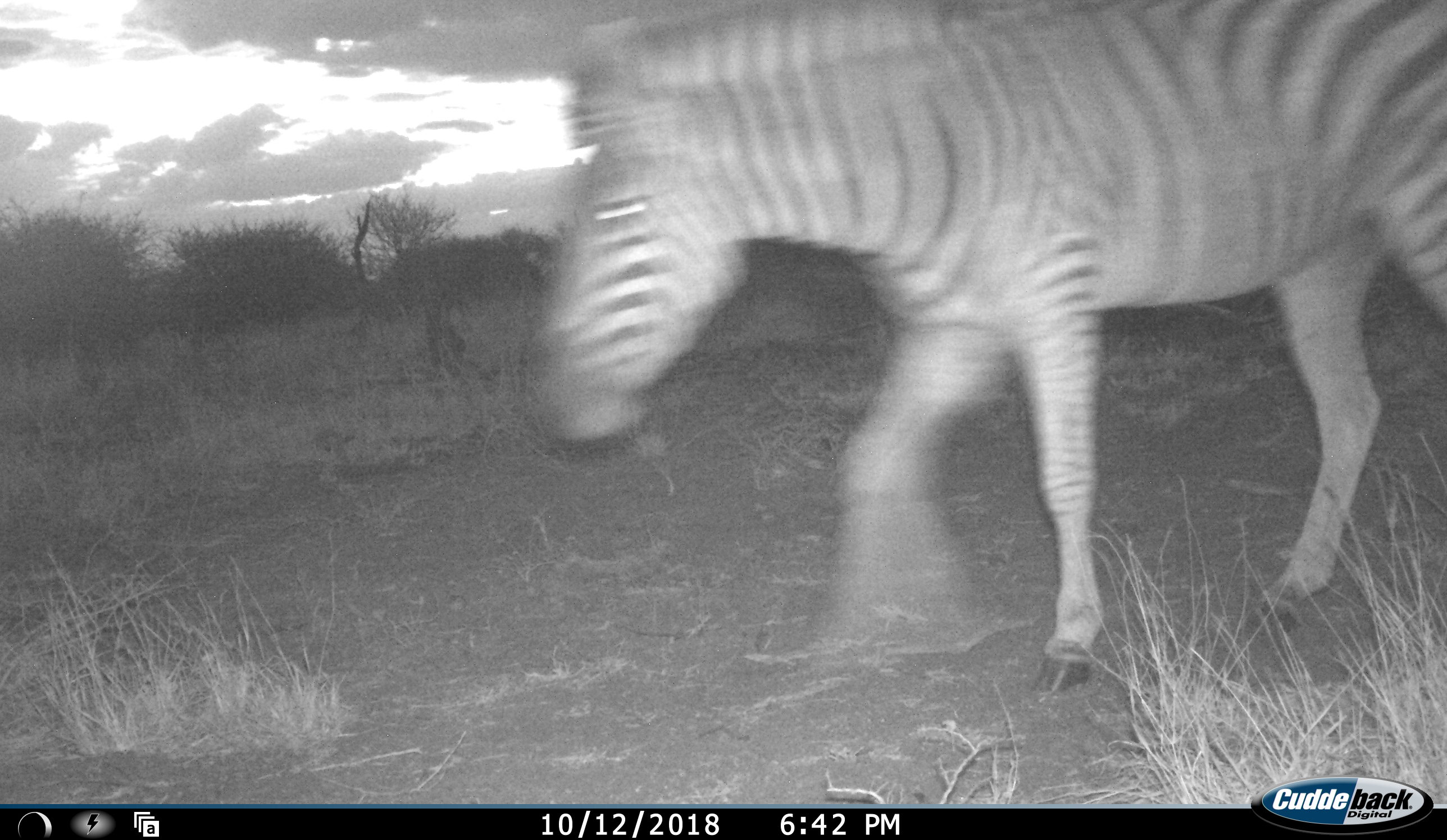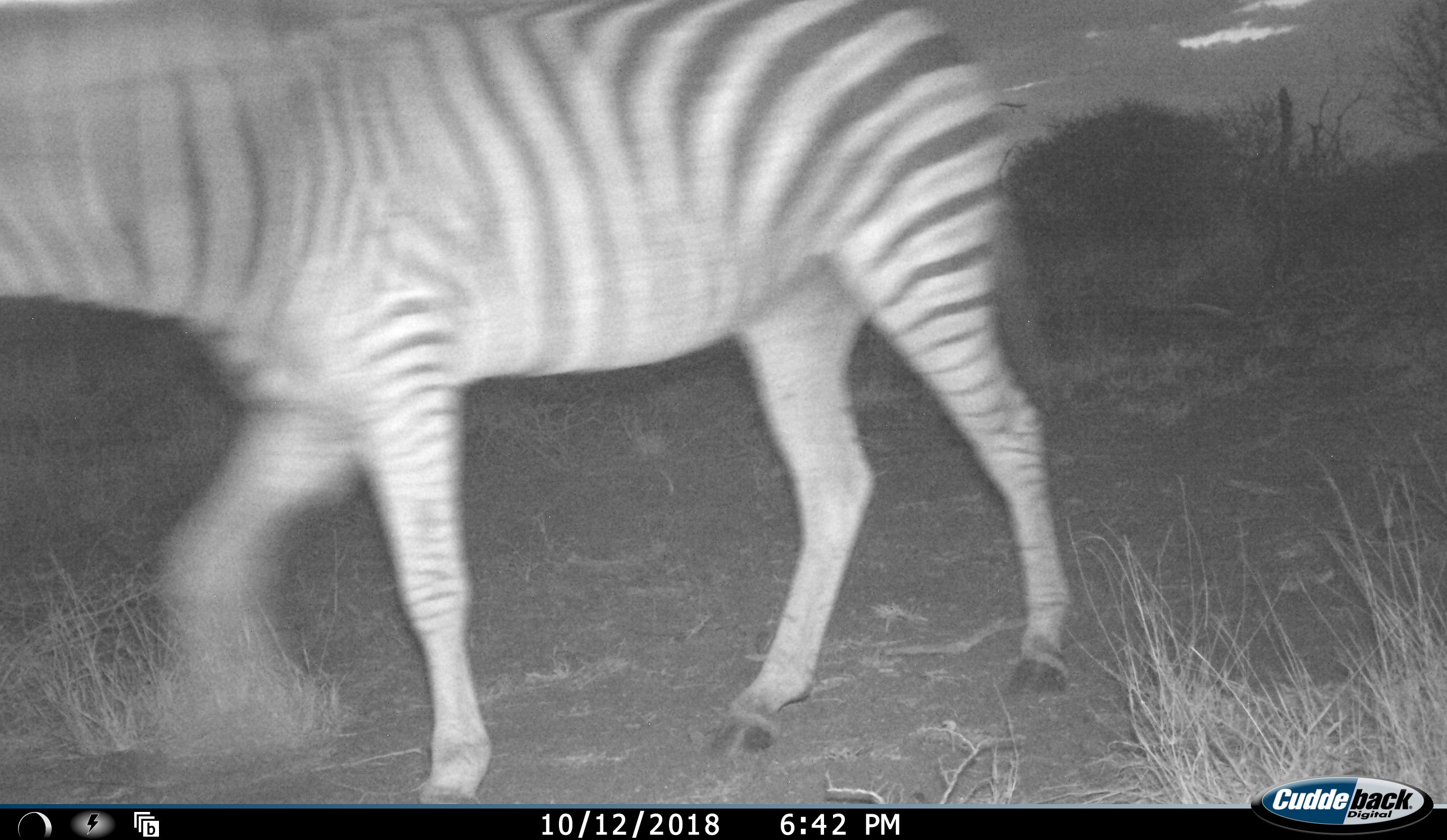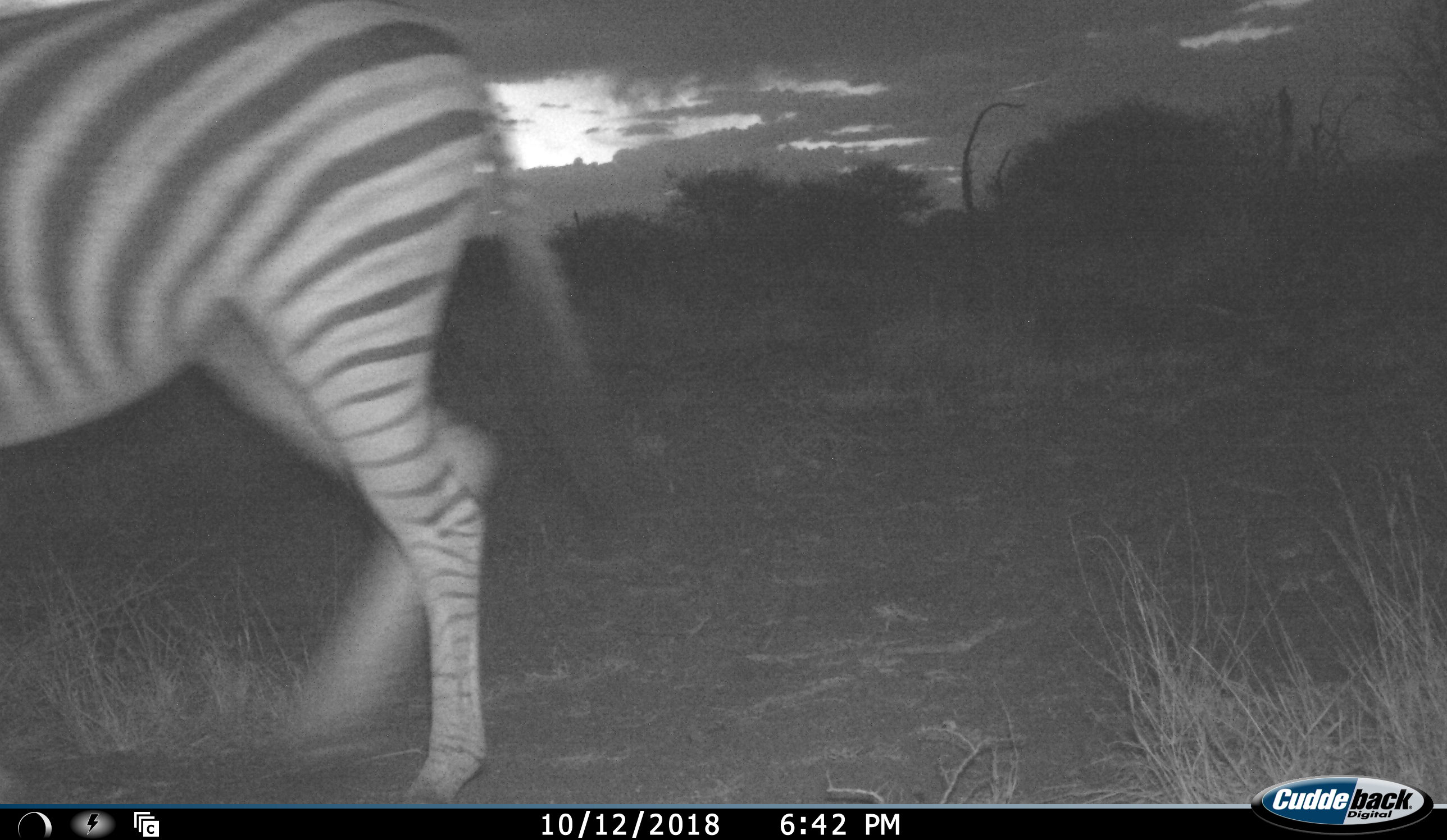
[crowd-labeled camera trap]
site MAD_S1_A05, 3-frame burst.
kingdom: Animalia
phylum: Chordata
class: Mammalia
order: Perissodactyla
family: Equidae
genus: Equus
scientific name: Equus quagga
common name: plains zebra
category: zebraplains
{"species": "zebraplains (plains zebra) (Equus quagga)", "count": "1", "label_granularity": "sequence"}